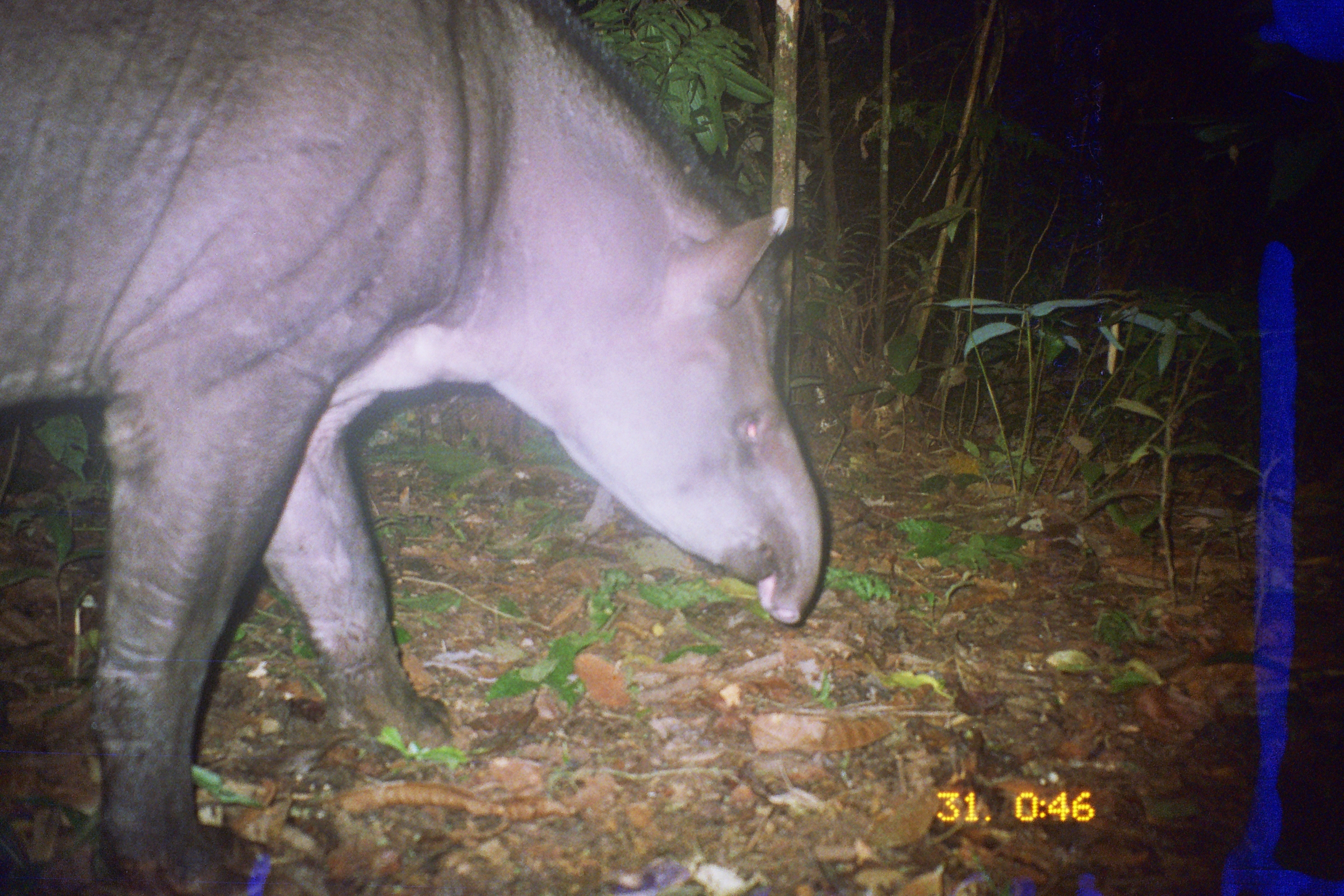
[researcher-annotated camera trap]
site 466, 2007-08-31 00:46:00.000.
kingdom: Animalia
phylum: Chordata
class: Mammalia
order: Perissodactyla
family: Tapiridae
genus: Tapirus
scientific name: Tapirus terrestris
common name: south american tapir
Tapirus terrestris (south american tapir).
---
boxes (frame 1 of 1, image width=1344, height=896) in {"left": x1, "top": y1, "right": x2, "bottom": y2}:
tapirus terrestris: {"left": 2, "top": 1, "right": 832, "bottom": 895}